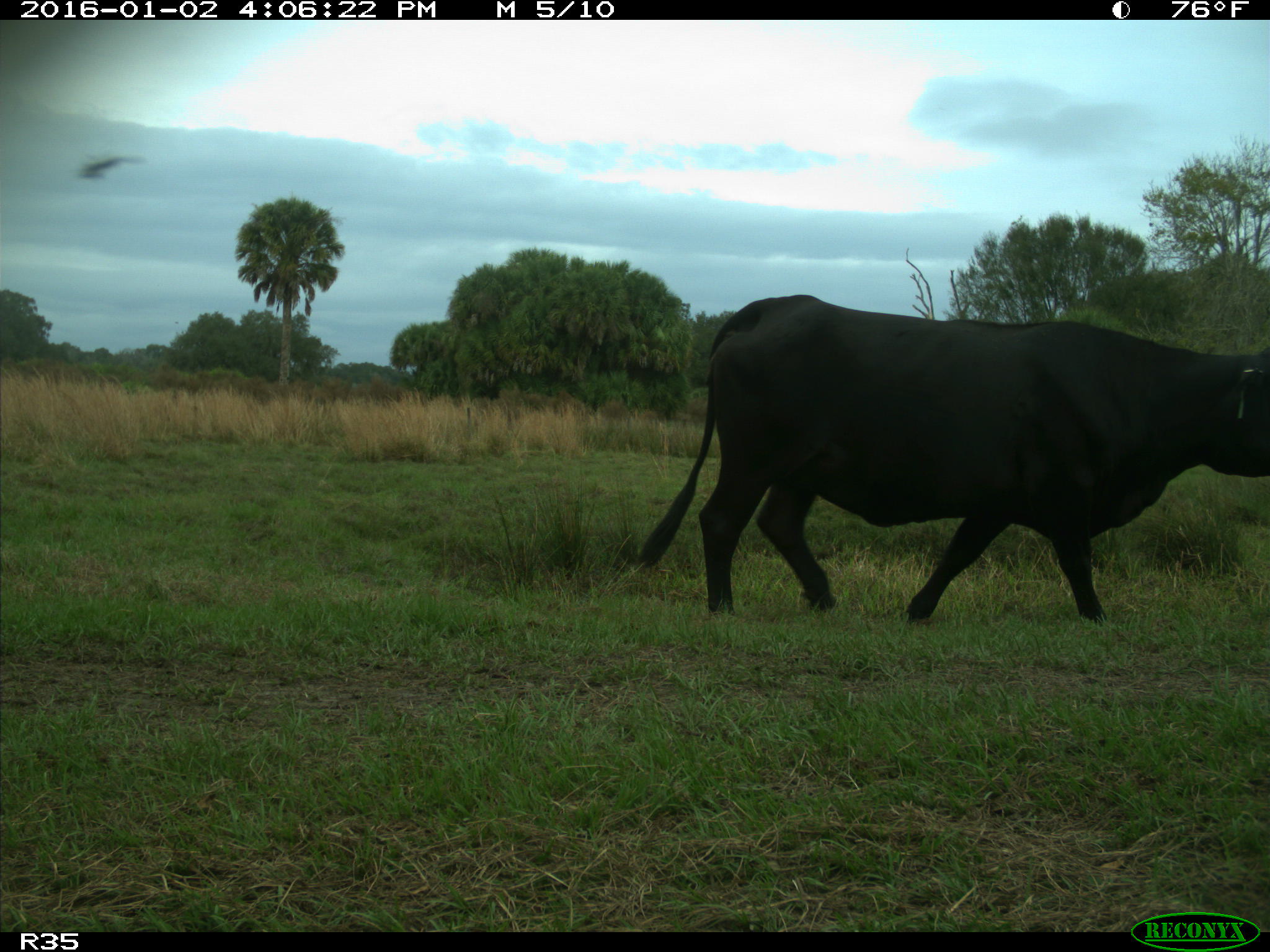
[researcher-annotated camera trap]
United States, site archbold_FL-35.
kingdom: Animalia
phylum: Chordata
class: Mammalia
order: Artiodactyla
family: Bovidae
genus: Bos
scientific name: Bos taurus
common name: domestic cow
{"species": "Bos taurus (domestic cow)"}